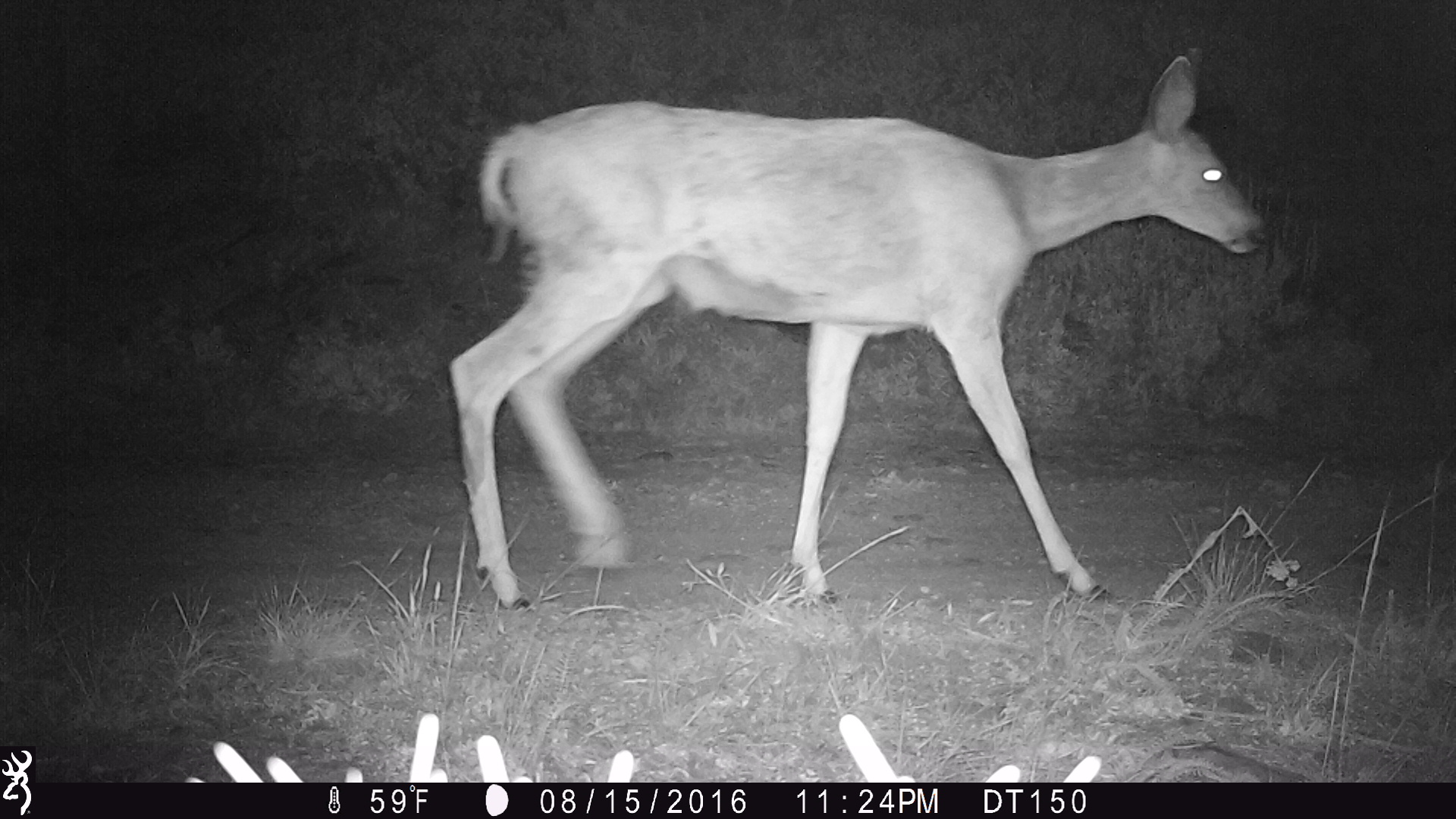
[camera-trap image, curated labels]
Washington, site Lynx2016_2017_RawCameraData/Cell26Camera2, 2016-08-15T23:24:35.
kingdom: Animalia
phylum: Chordata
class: Mammalia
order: Artiodactyla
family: Cervidae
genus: Odocoileus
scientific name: Odocoileus hemionus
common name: mule deer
Odocoileus hemionus (mule deer). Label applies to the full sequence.